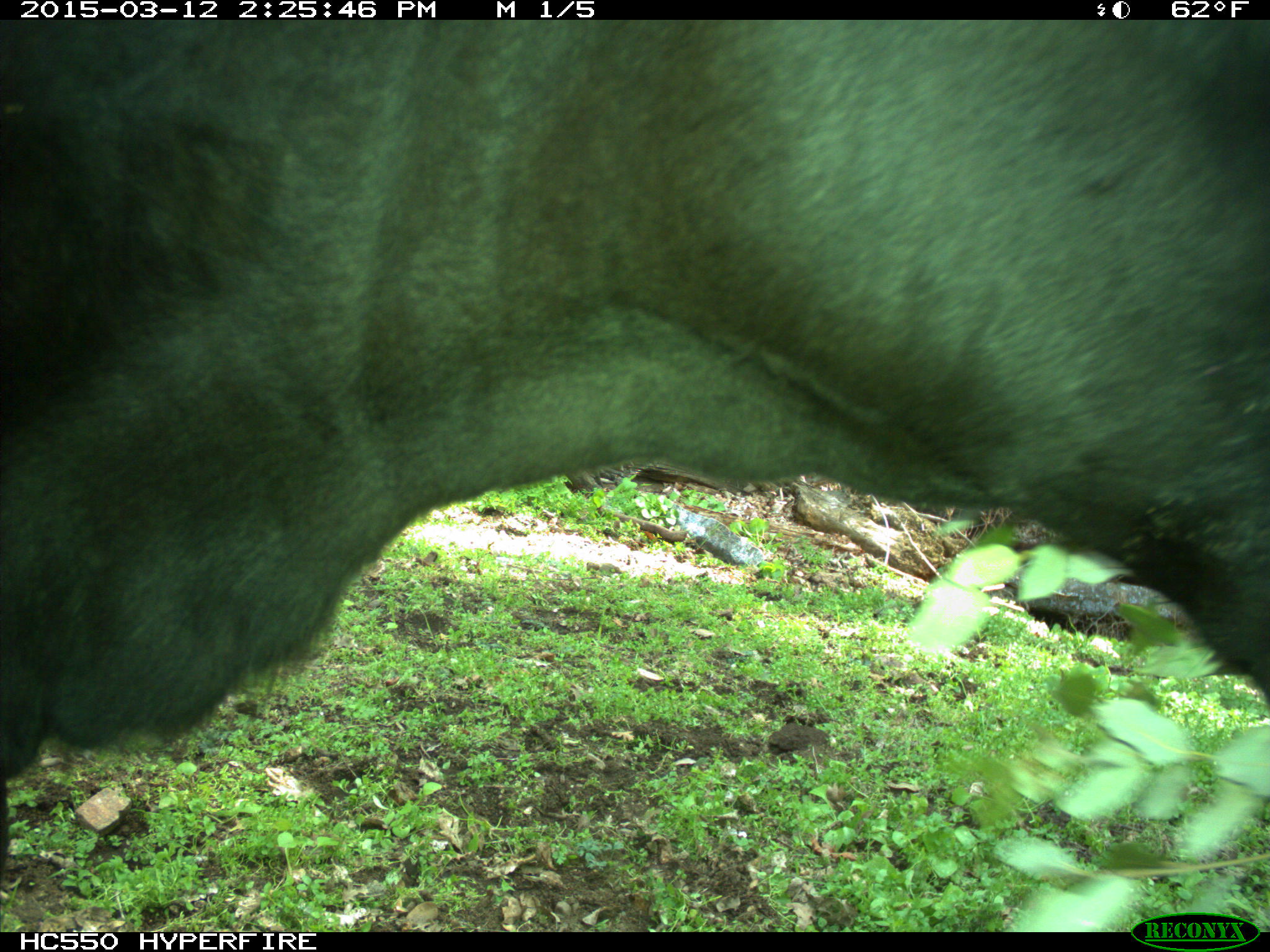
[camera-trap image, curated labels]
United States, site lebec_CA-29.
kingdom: Animalia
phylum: Chordata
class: Mammalia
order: Artiodactyla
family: Bovidae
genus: Bos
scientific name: Bos taurus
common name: domestic cow